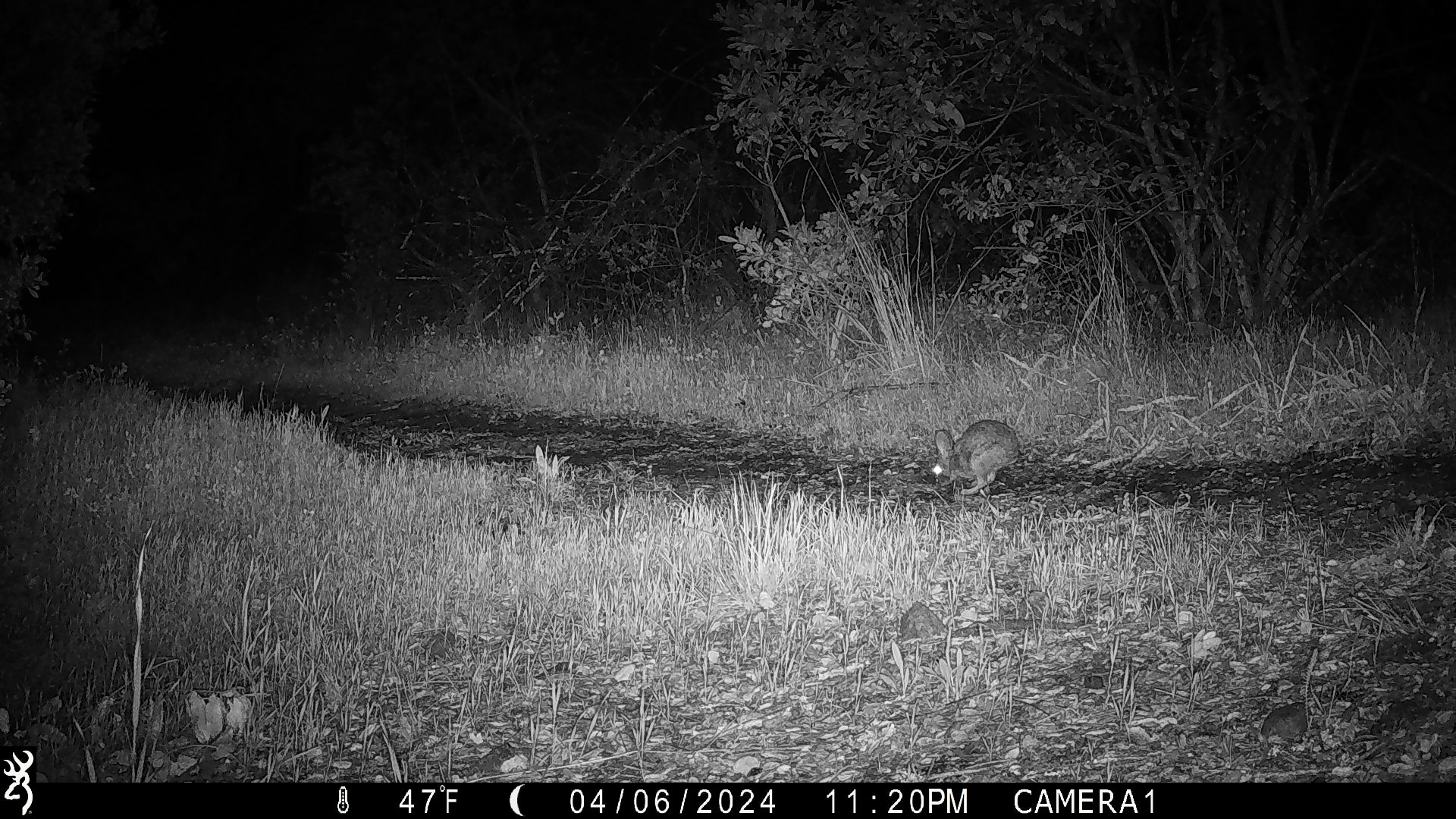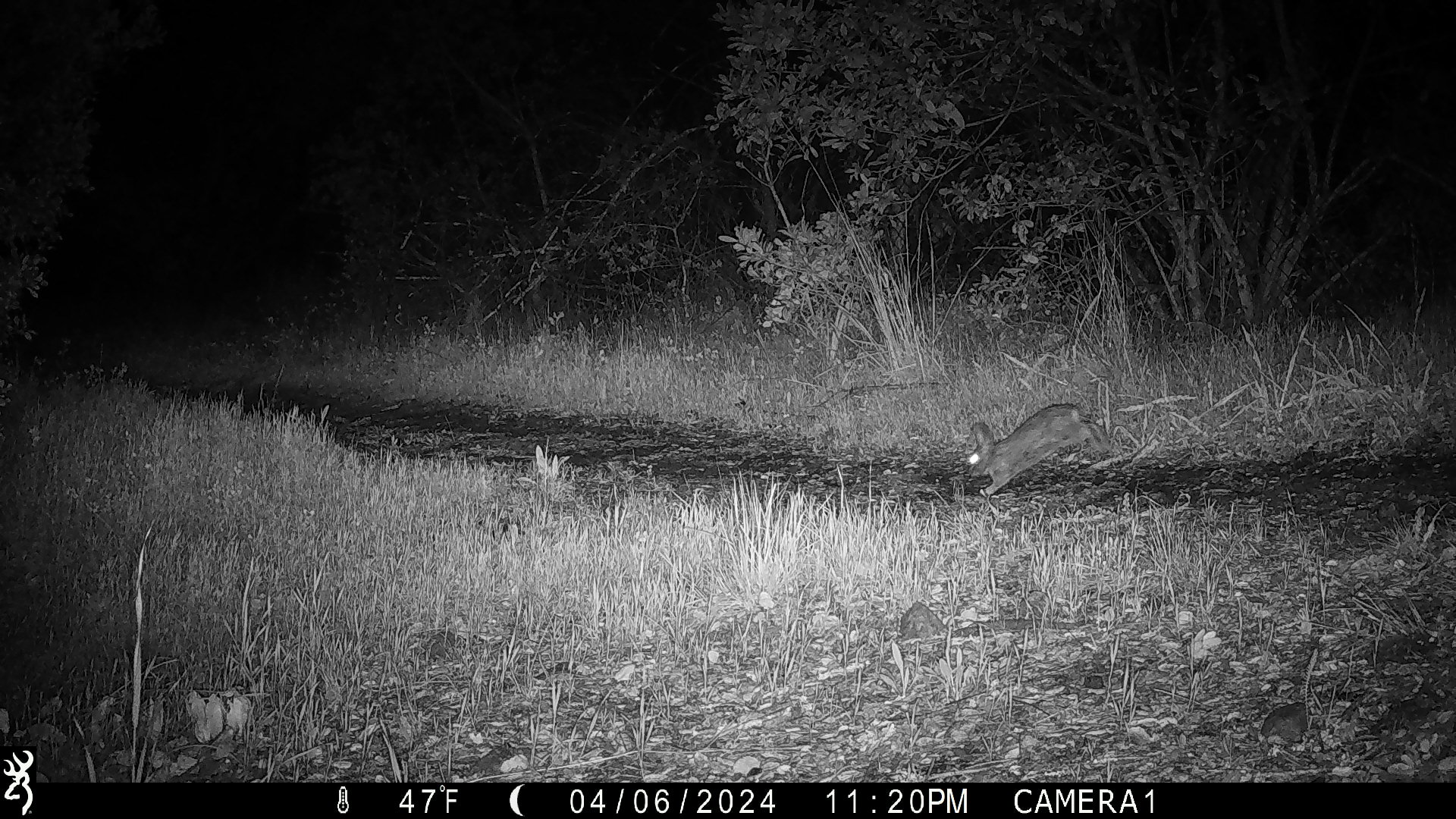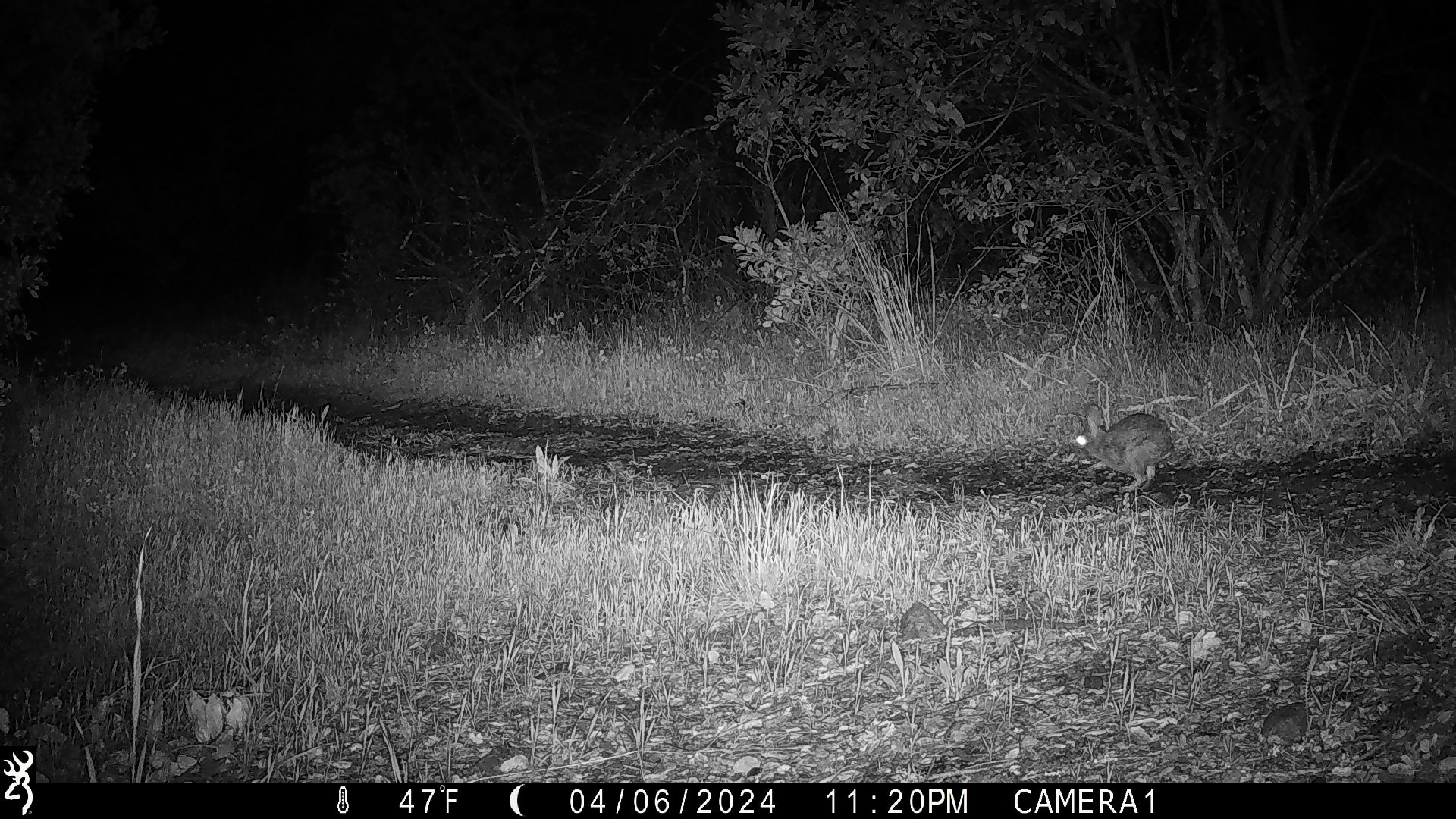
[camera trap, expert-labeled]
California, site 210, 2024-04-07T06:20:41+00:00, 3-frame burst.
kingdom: Animalia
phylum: Chordata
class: Mammalia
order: Lagomorpha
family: Leporidae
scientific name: Leporidae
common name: rabbit